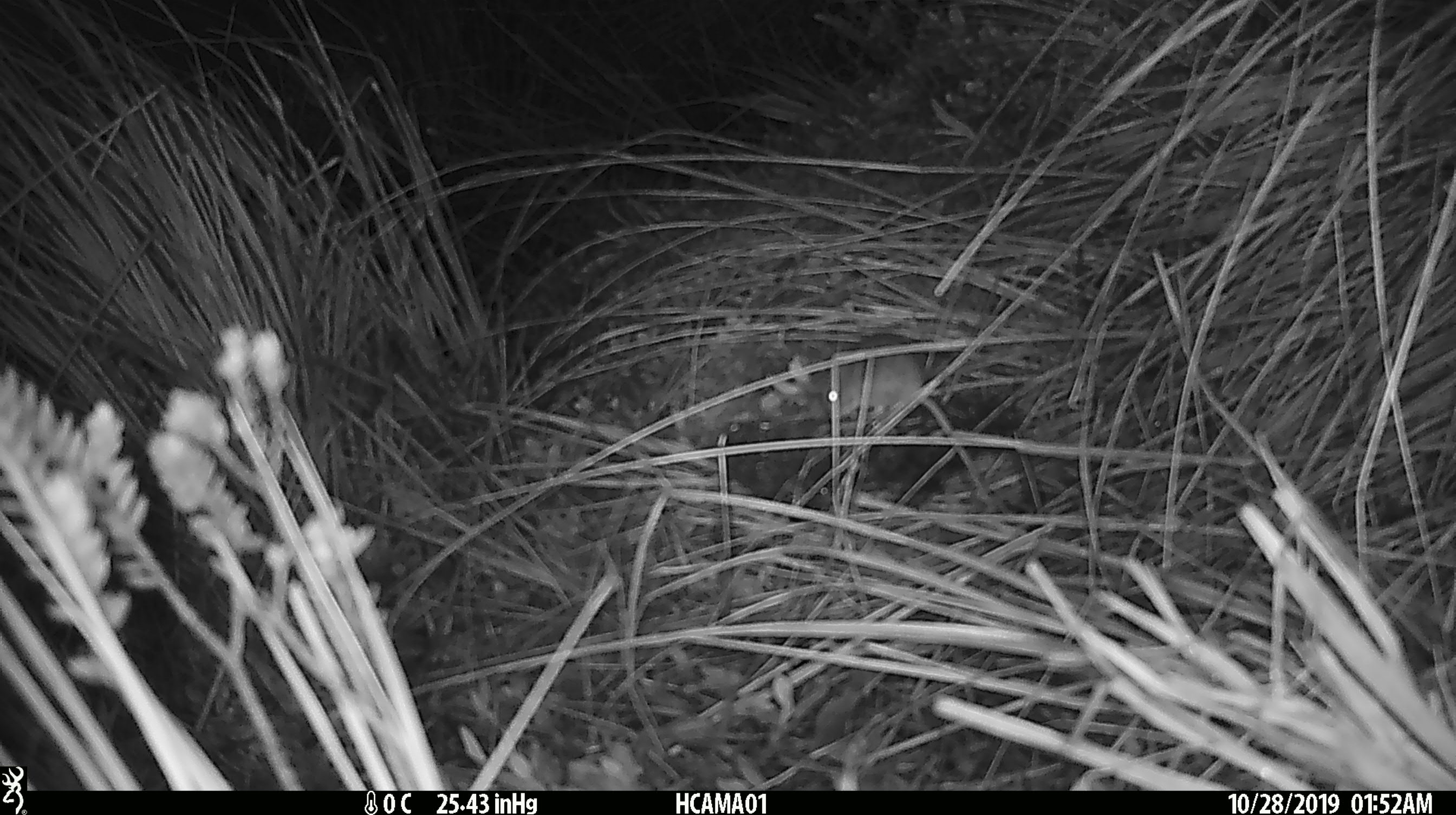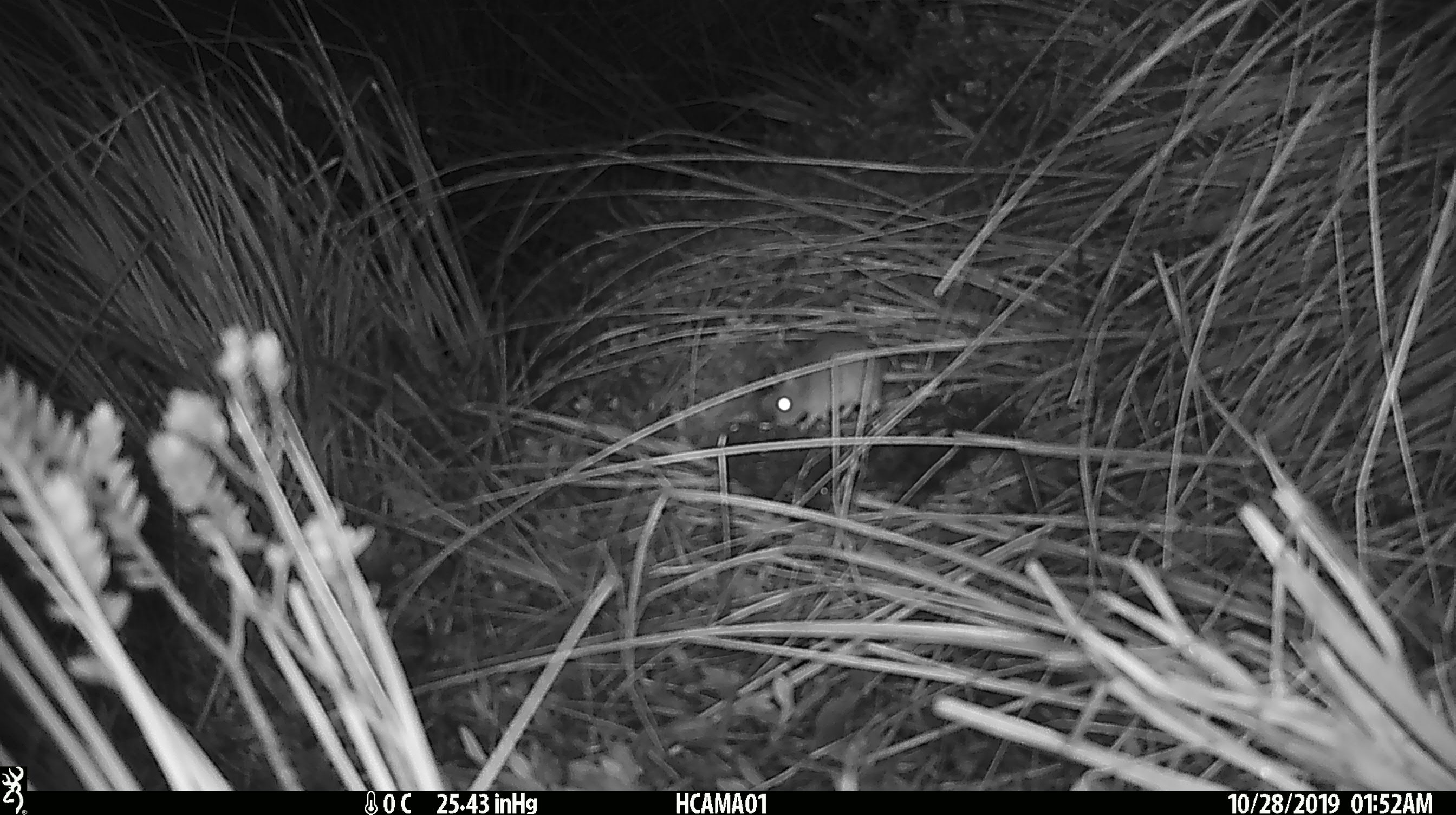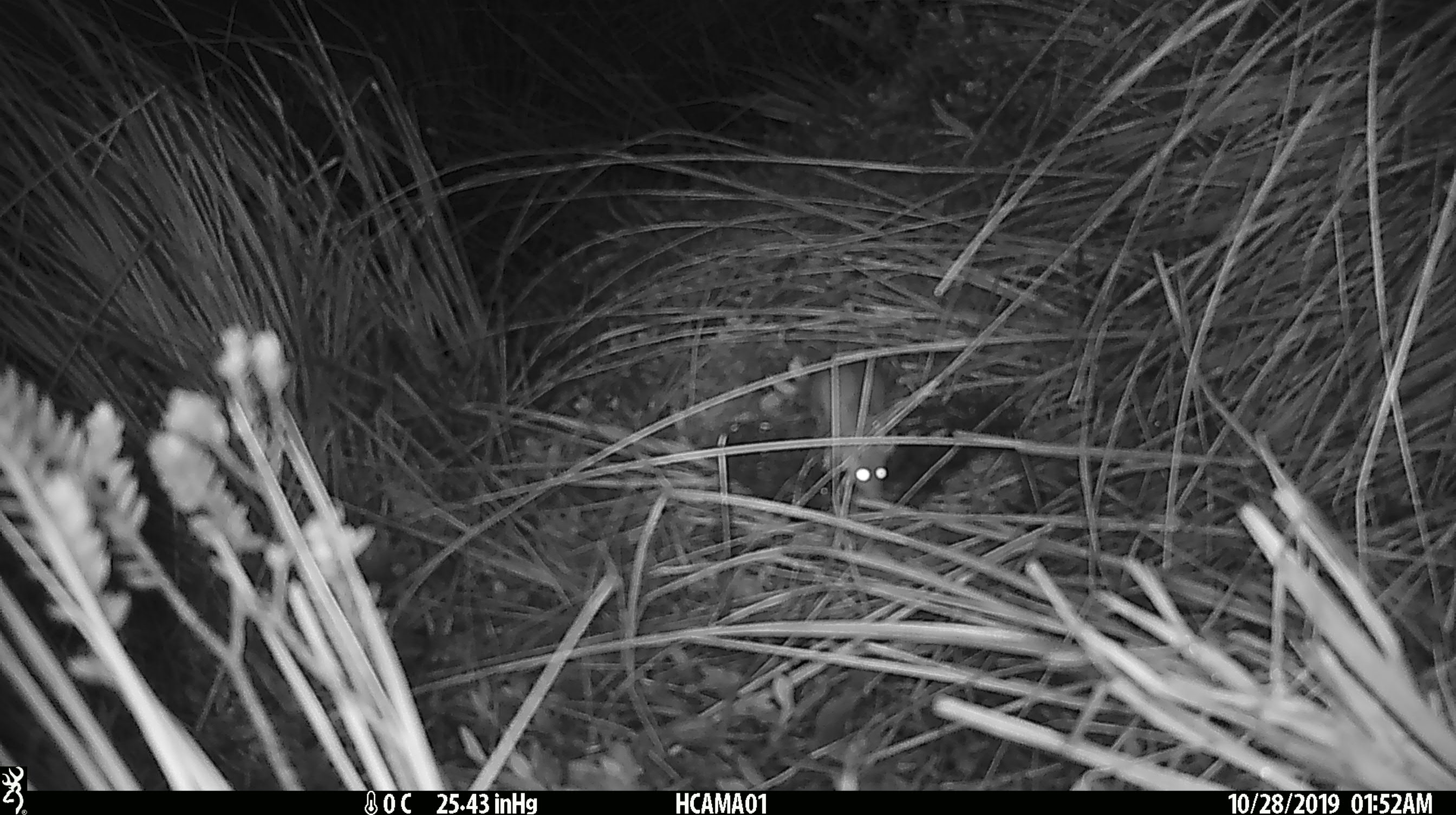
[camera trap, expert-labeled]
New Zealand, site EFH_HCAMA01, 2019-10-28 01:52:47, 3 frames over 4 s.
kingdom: Animalia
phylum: Chordata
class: Mammalia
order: Rodentia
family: Muridae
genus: Mus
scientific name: Mus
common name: mouse